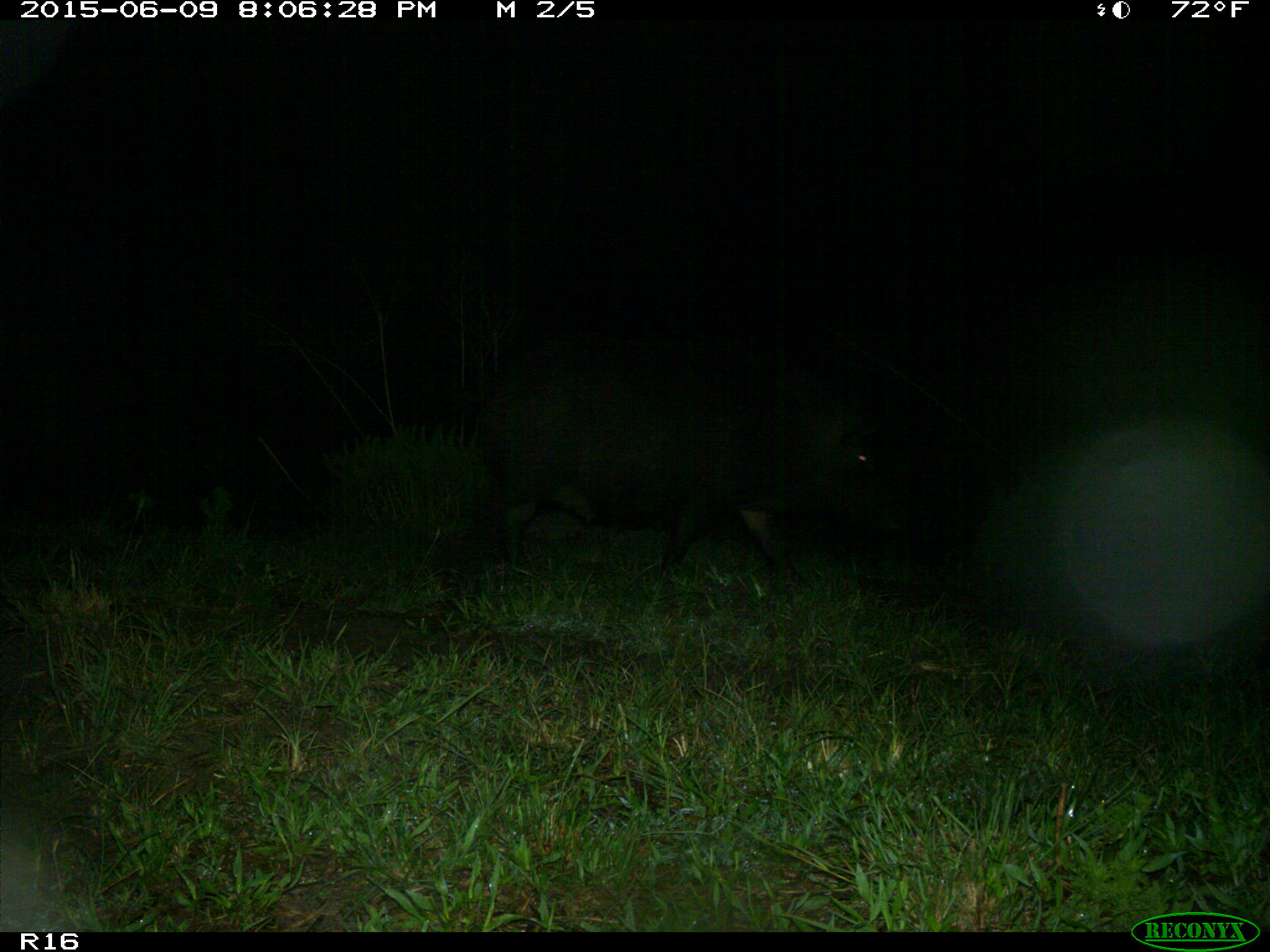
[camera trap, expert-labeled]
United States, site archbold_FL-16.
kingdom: Animalia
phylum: Chordata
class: Mammalia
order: Artiodactyla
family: Suidae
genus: Sus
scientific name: Sus scrofa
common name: wild boar